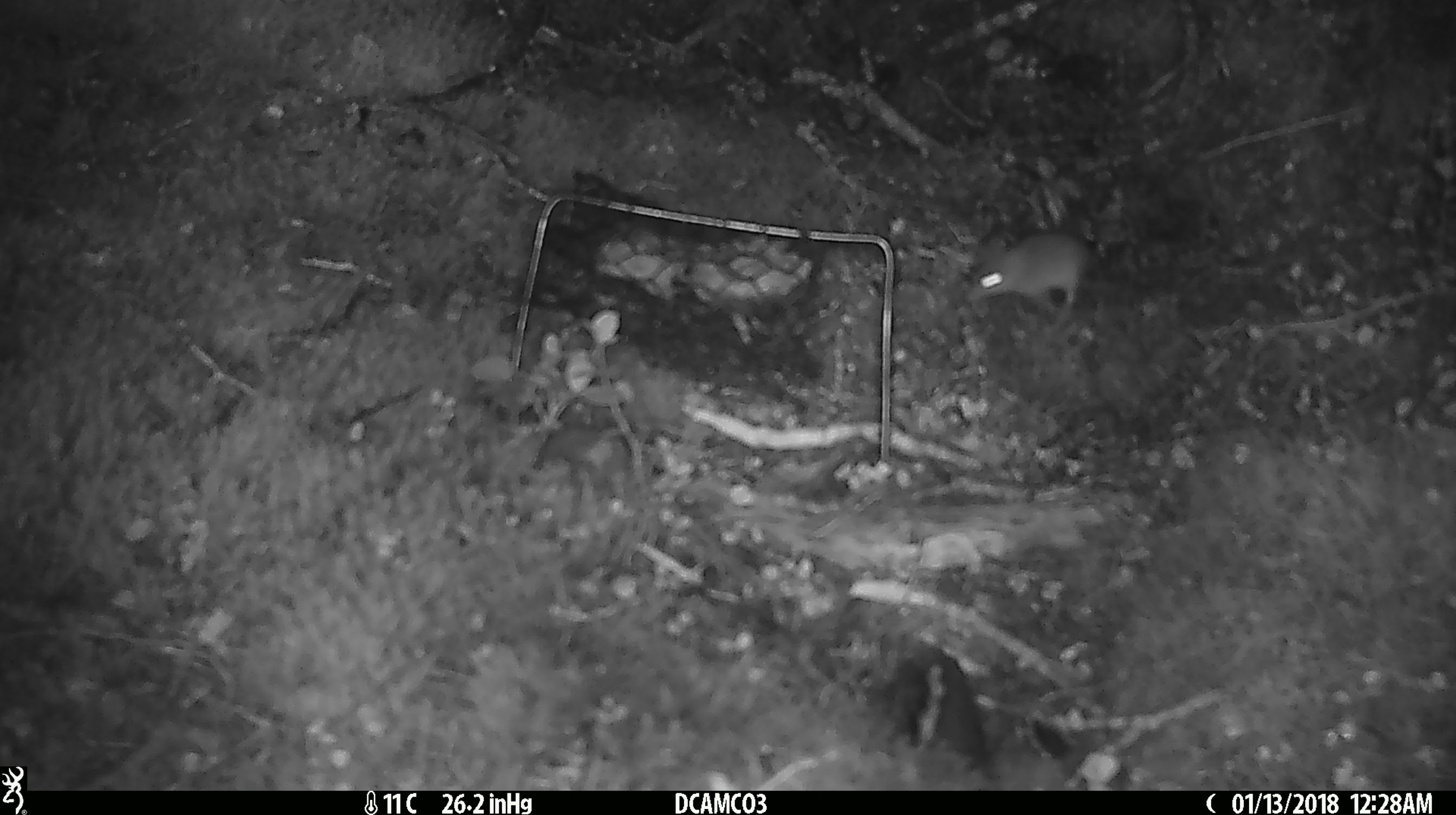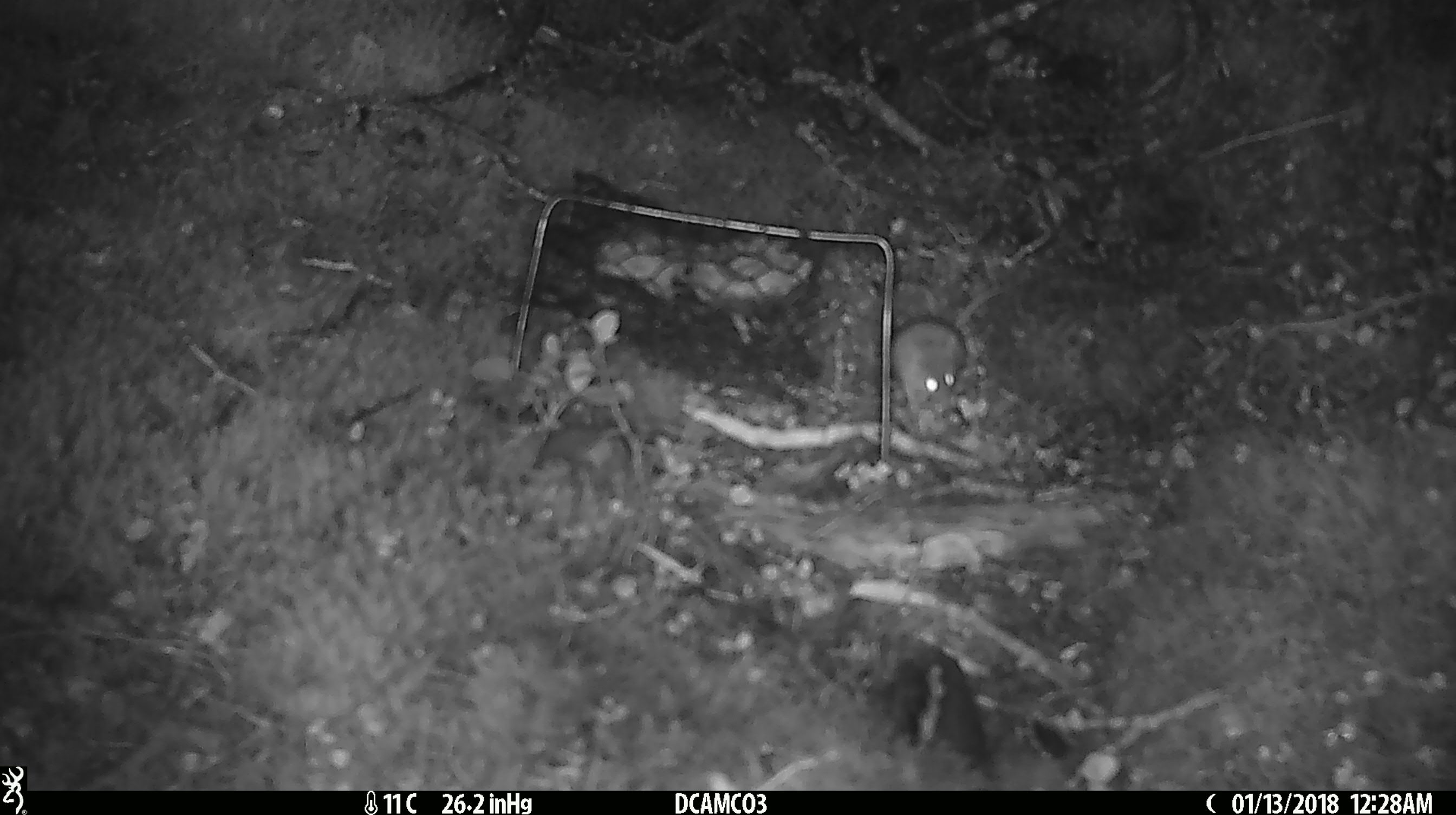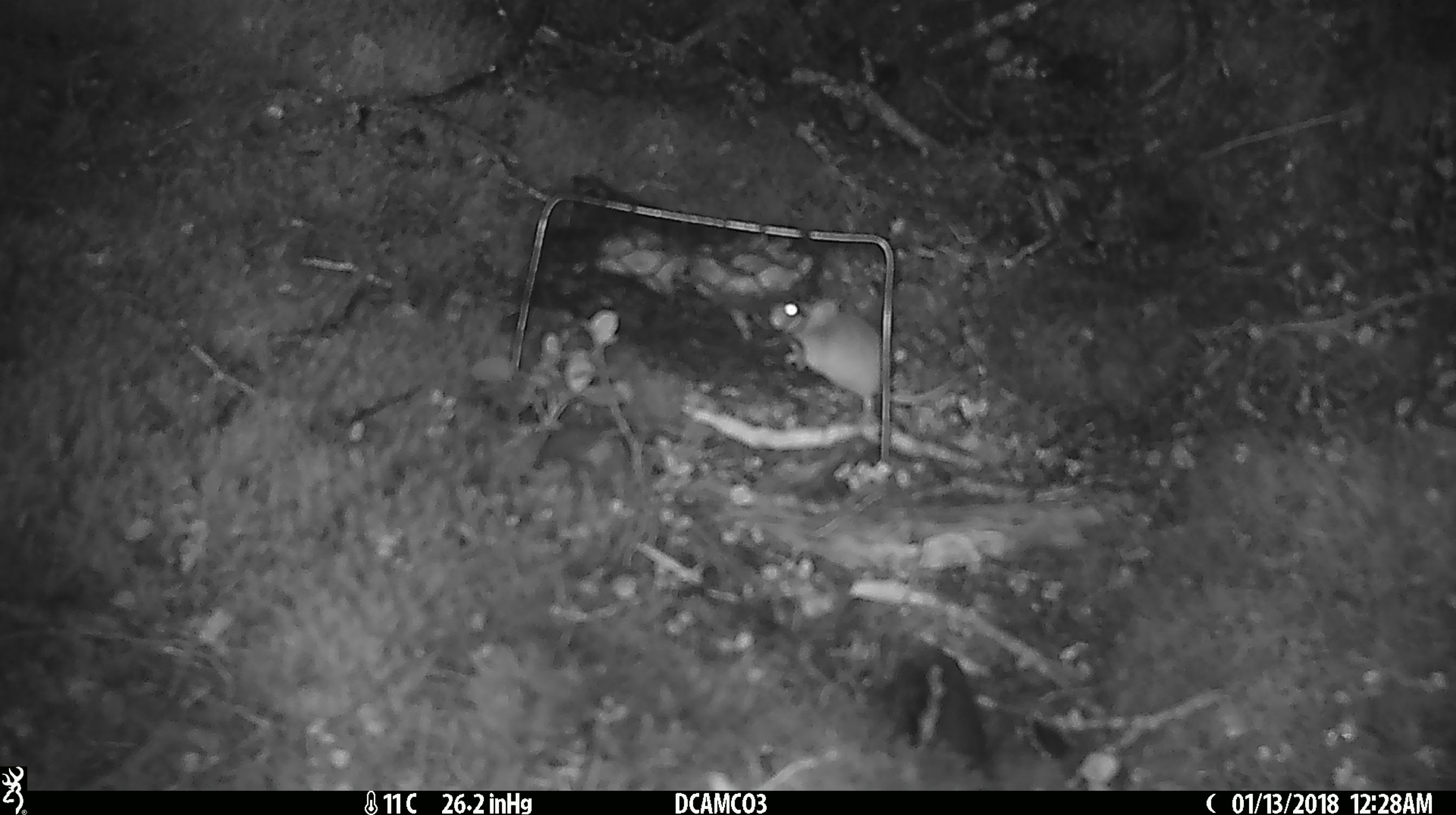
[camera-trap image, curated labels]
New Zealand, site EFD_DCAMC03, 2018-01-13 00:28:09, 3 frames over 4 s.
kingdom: Animalia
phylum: Chordata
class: Mammalia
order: Rodentia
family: Muridae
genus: Mus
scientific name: Mus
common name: mouse